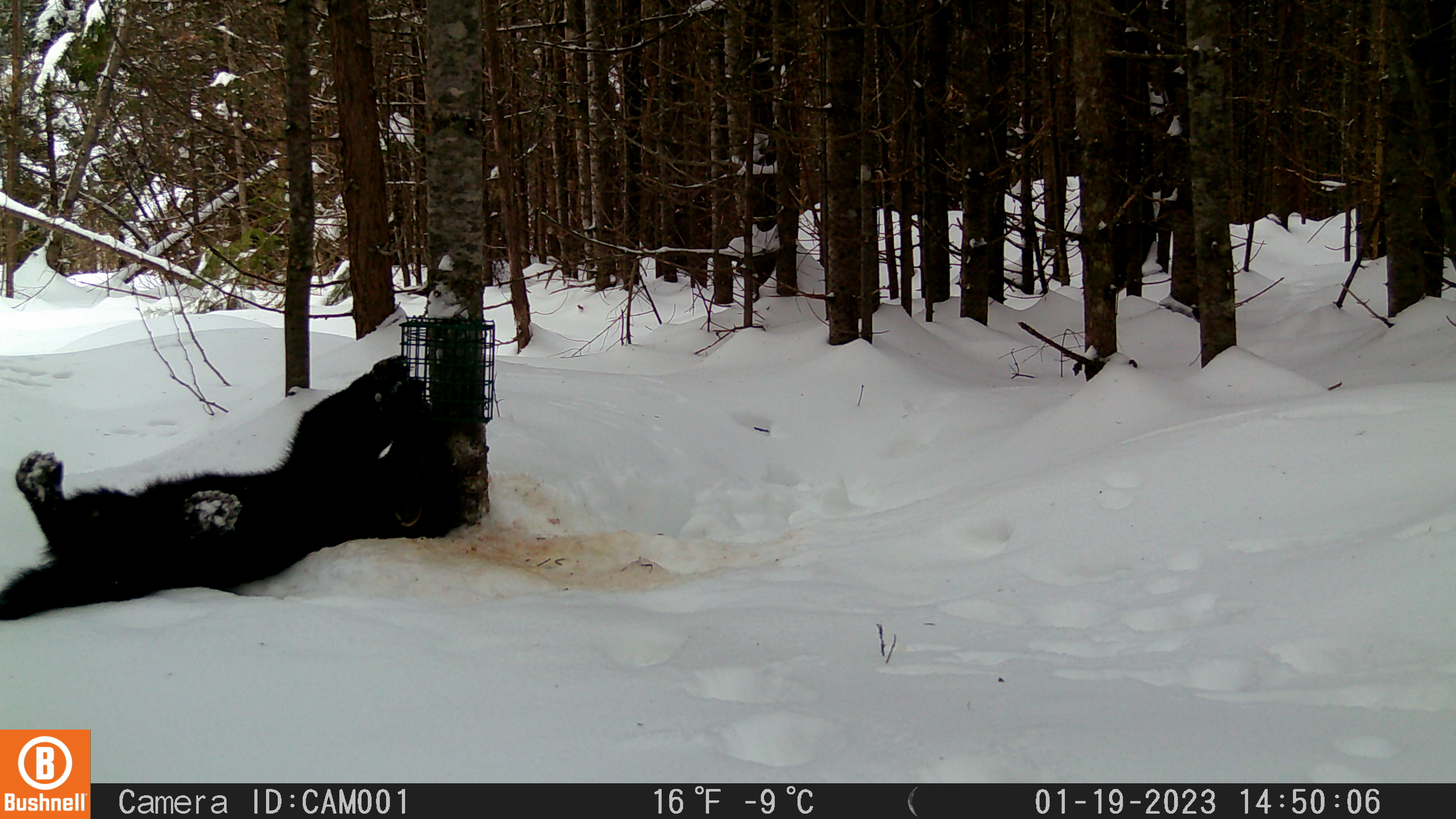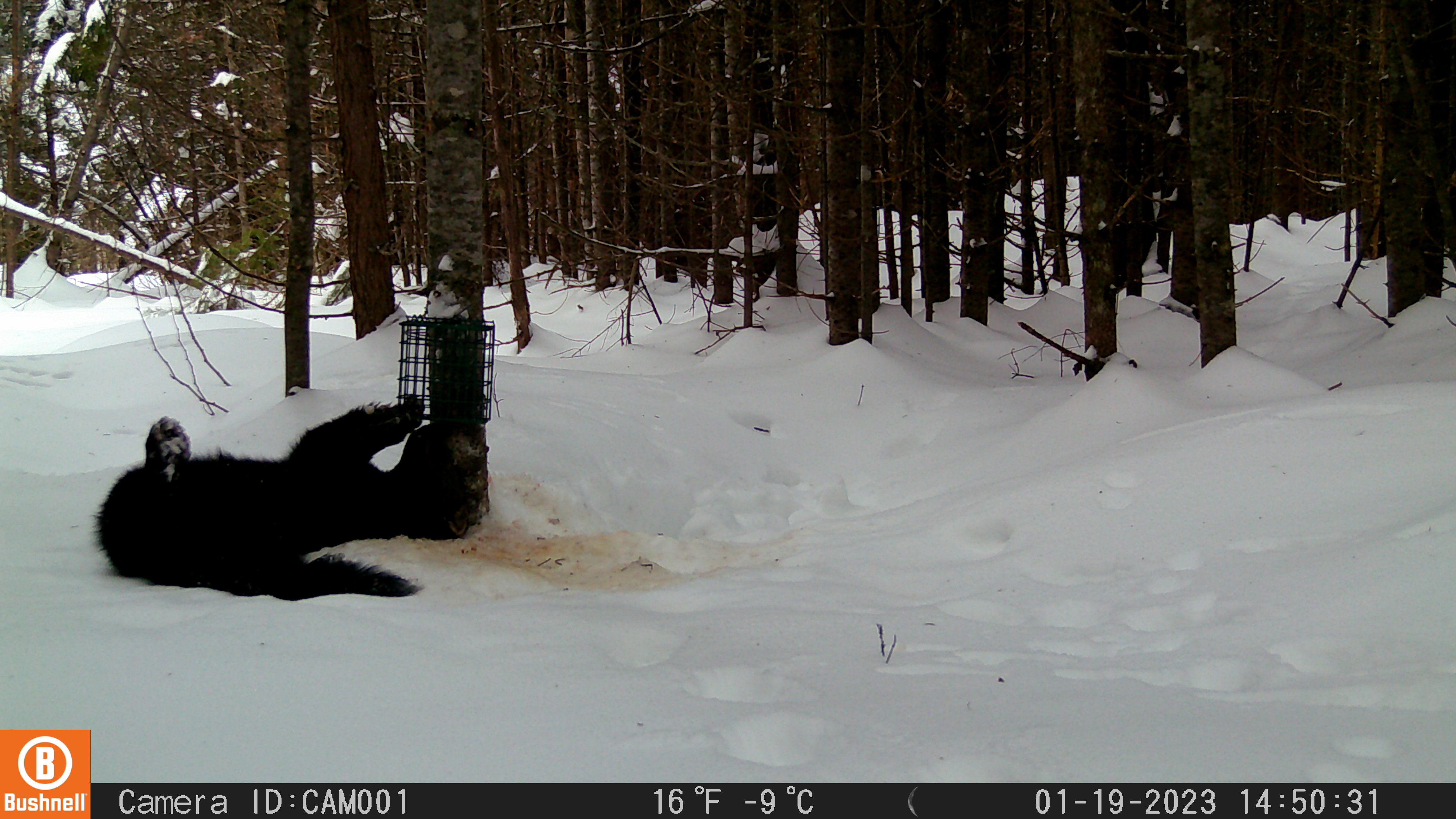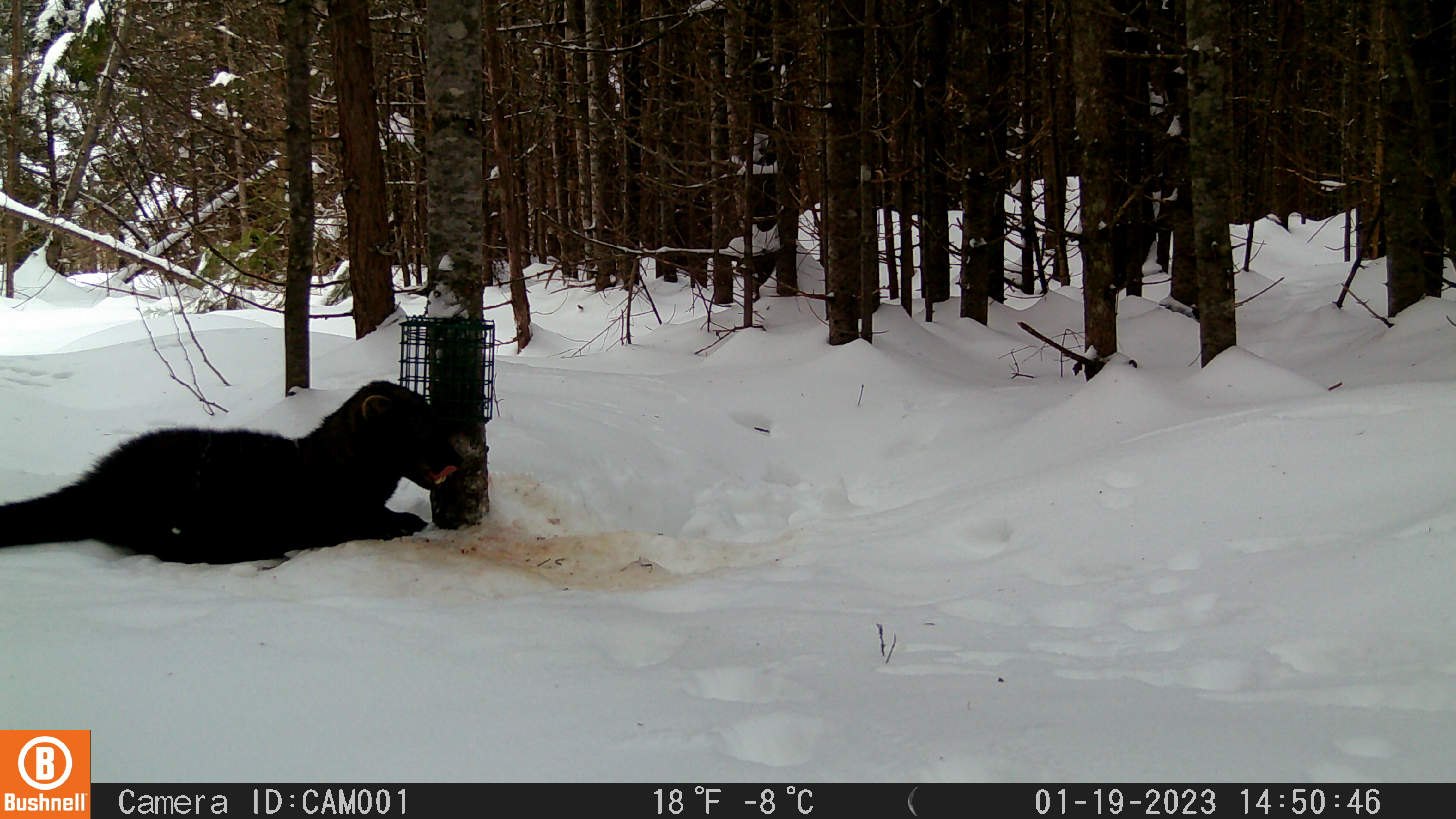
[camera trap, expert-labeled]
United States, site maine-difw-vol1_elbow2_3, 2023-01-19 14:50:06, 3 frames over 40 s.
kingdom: Animalia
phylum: Chordata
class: Mammalia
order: Carnivora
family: Mustelidae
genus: Pekania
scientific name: Pekania pennanti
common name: fisher